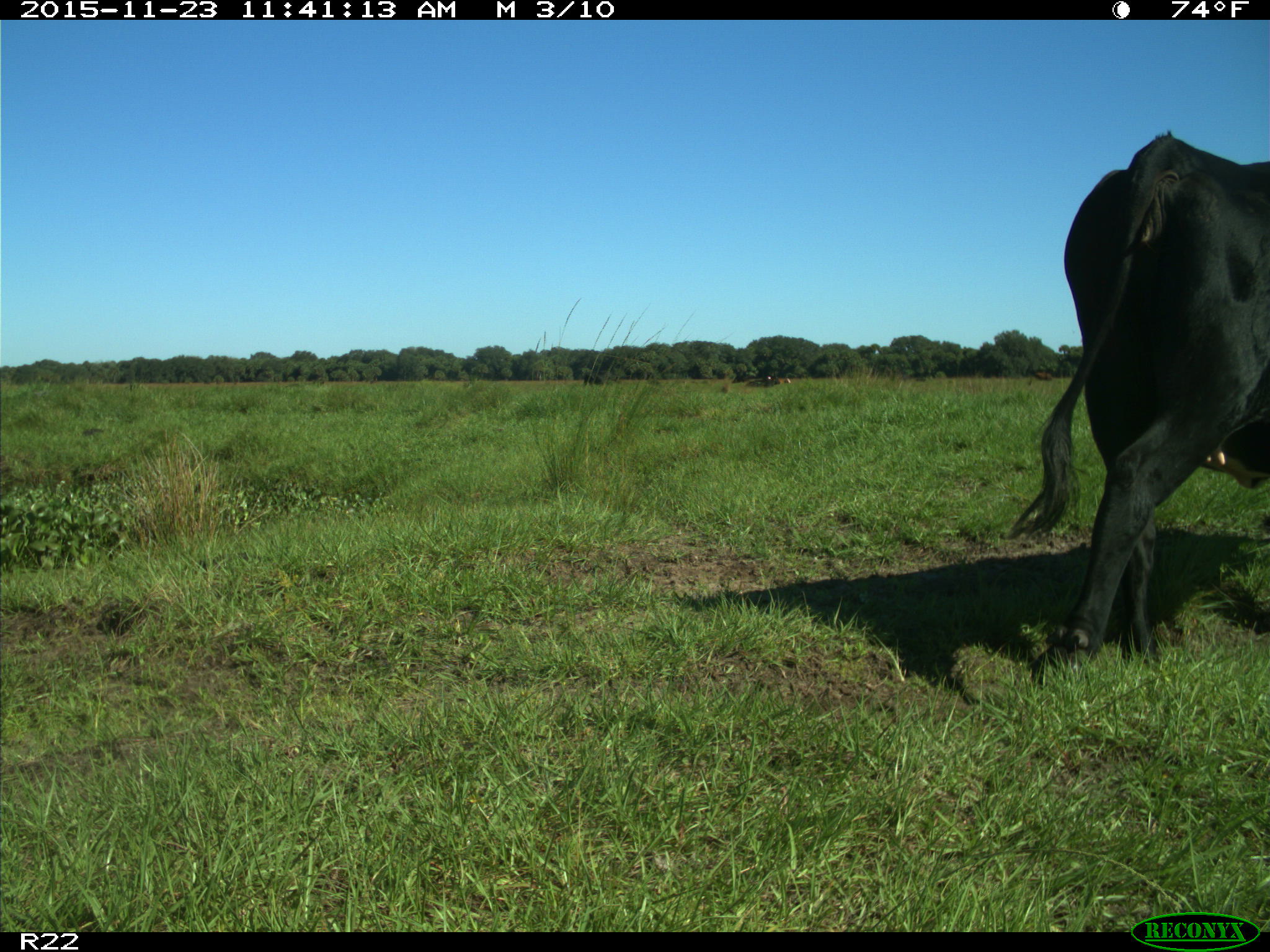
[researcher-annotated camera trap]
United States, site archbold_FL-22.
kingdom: Animalia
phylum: Chordata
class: Mammalia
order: Artiodactyla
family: Bovidae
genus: Bos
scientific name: Bos taurus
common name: domestic cow